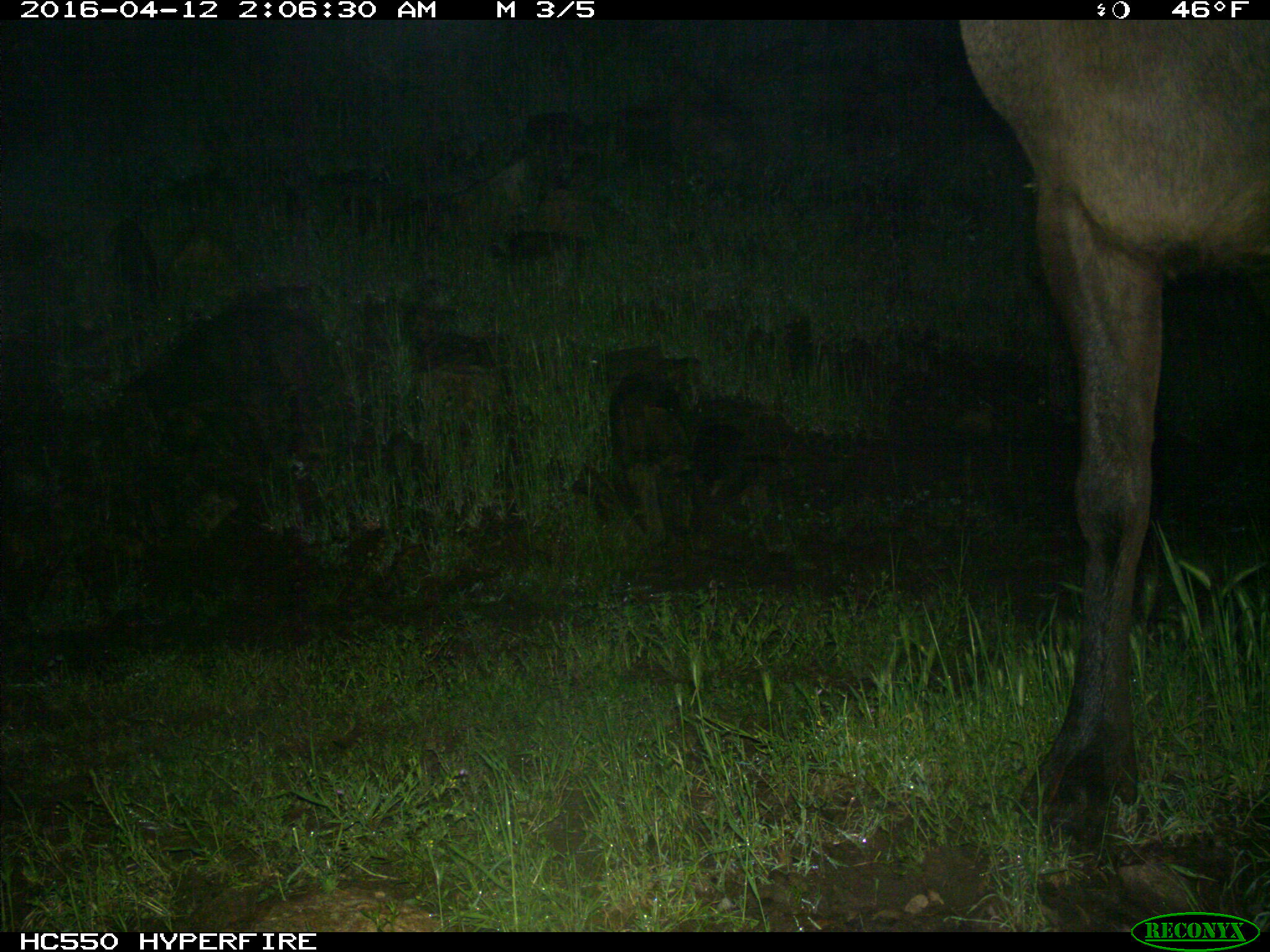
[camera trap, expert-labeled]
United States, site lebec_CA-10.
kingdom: Animalia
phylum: Chordata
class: Mammalia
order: Artiodactyla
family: Cervidae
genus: Cervus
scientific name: Cervus canadensis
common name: elk